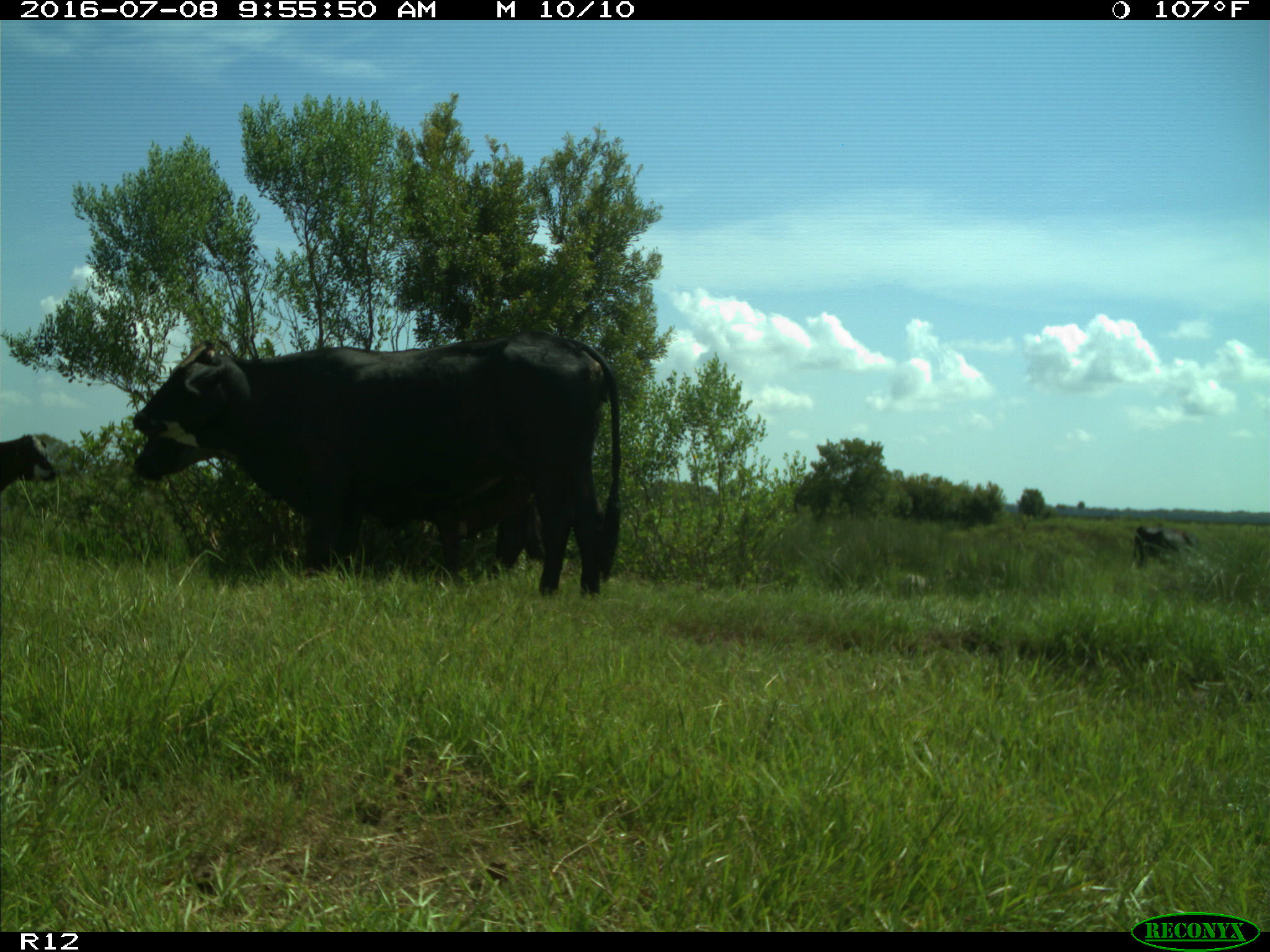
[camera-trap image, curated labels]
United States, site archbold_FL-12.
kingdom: Animalia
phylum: Chordata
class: Mammalia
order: Artiodactyla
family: Bovidae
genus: Bos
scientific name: Bos taurus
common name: domestic cow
Bos taurus (domestic cow).